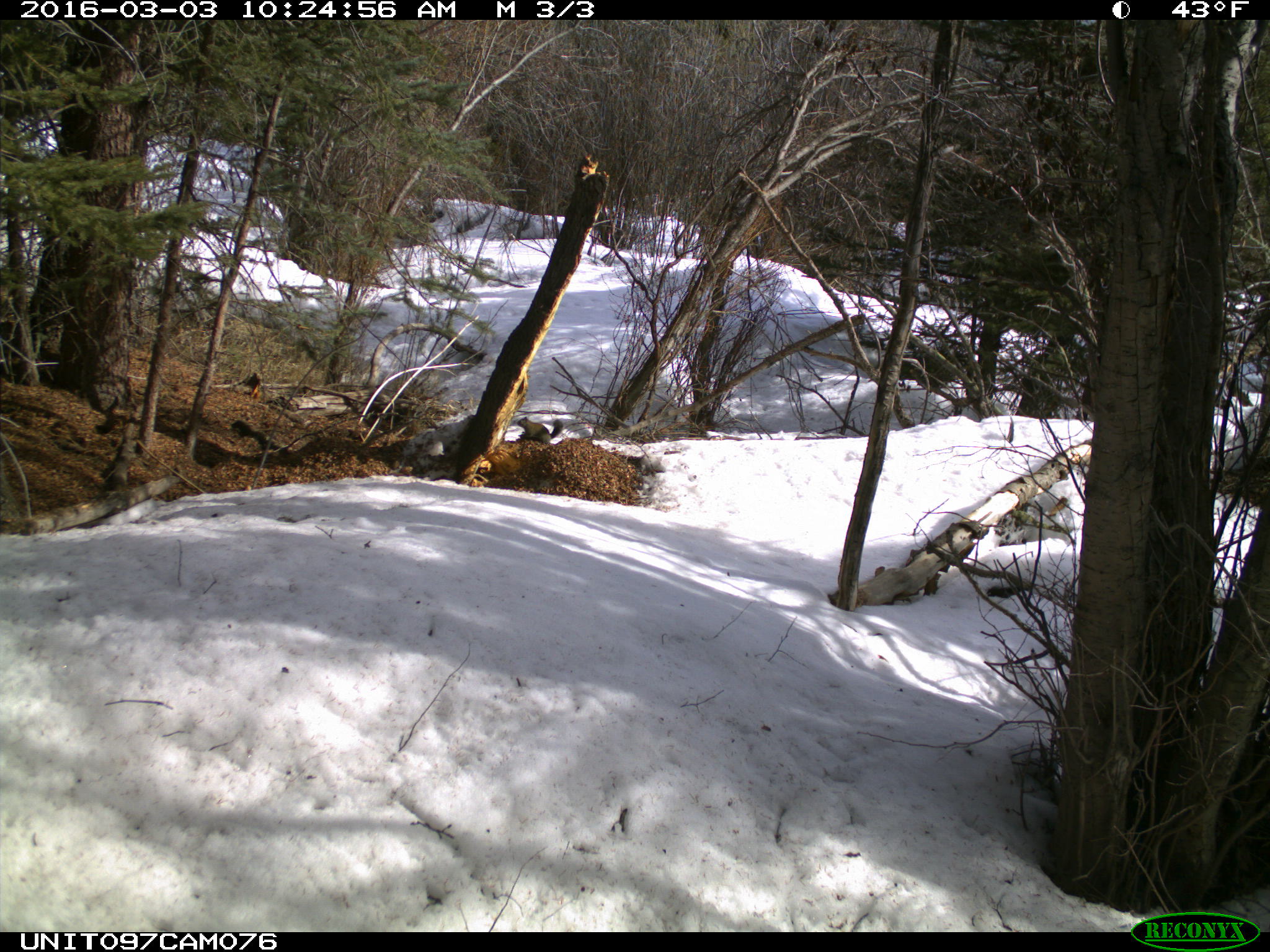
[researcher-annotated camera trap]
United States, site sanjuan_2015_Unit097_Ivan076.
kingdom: Animalia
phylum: Chordata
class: Mammalia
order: Rodentia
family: Sciuridae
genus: Tamiasciurus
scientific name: Tamiasciurus hudsonicus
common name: american red squirrel